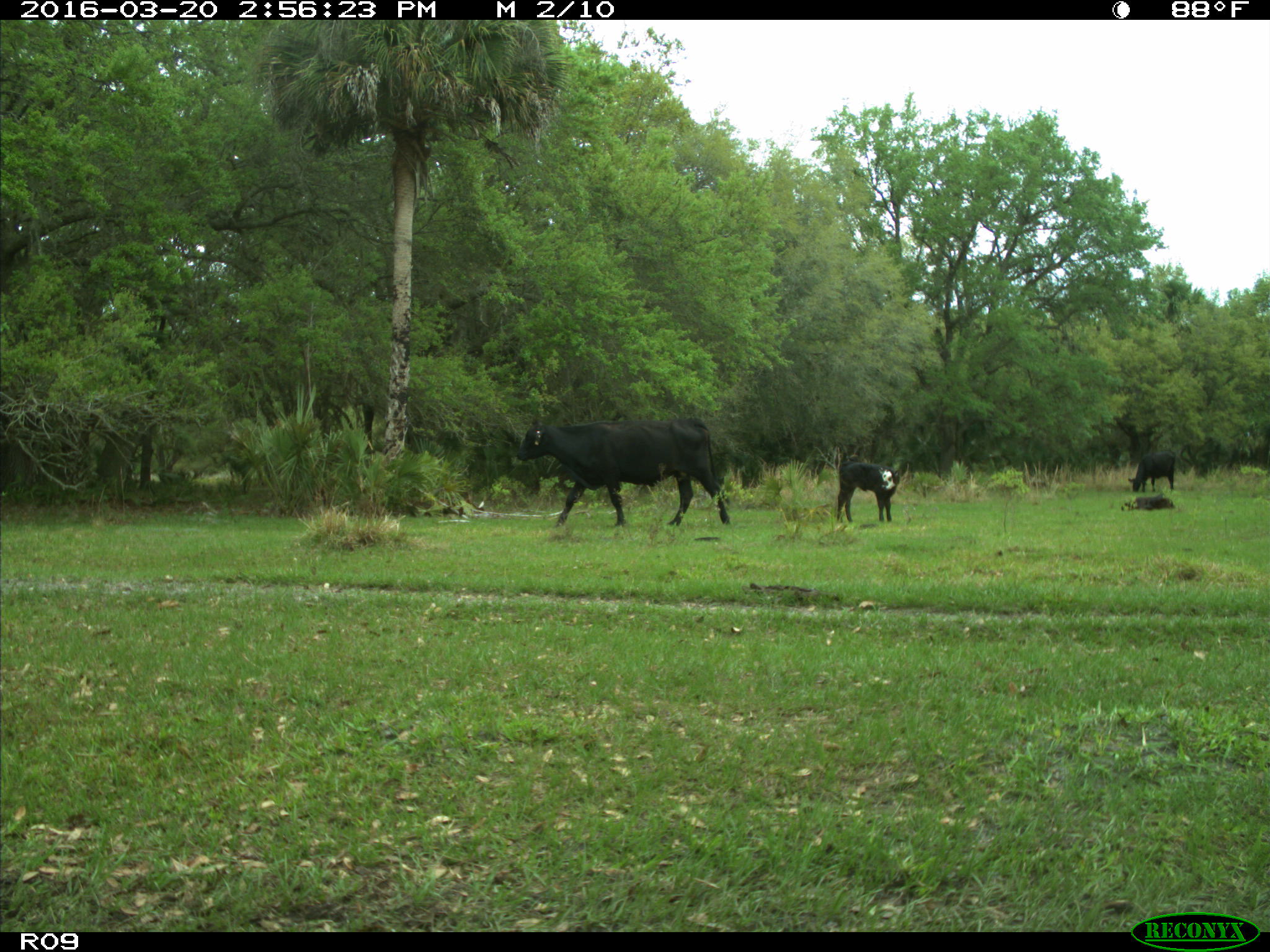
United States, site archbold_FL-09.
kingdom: Animalia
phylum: Chordata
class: Mammalia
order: Artiodactyla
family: Bovidae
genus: Bos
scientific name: Bos taurus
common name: domestic cow